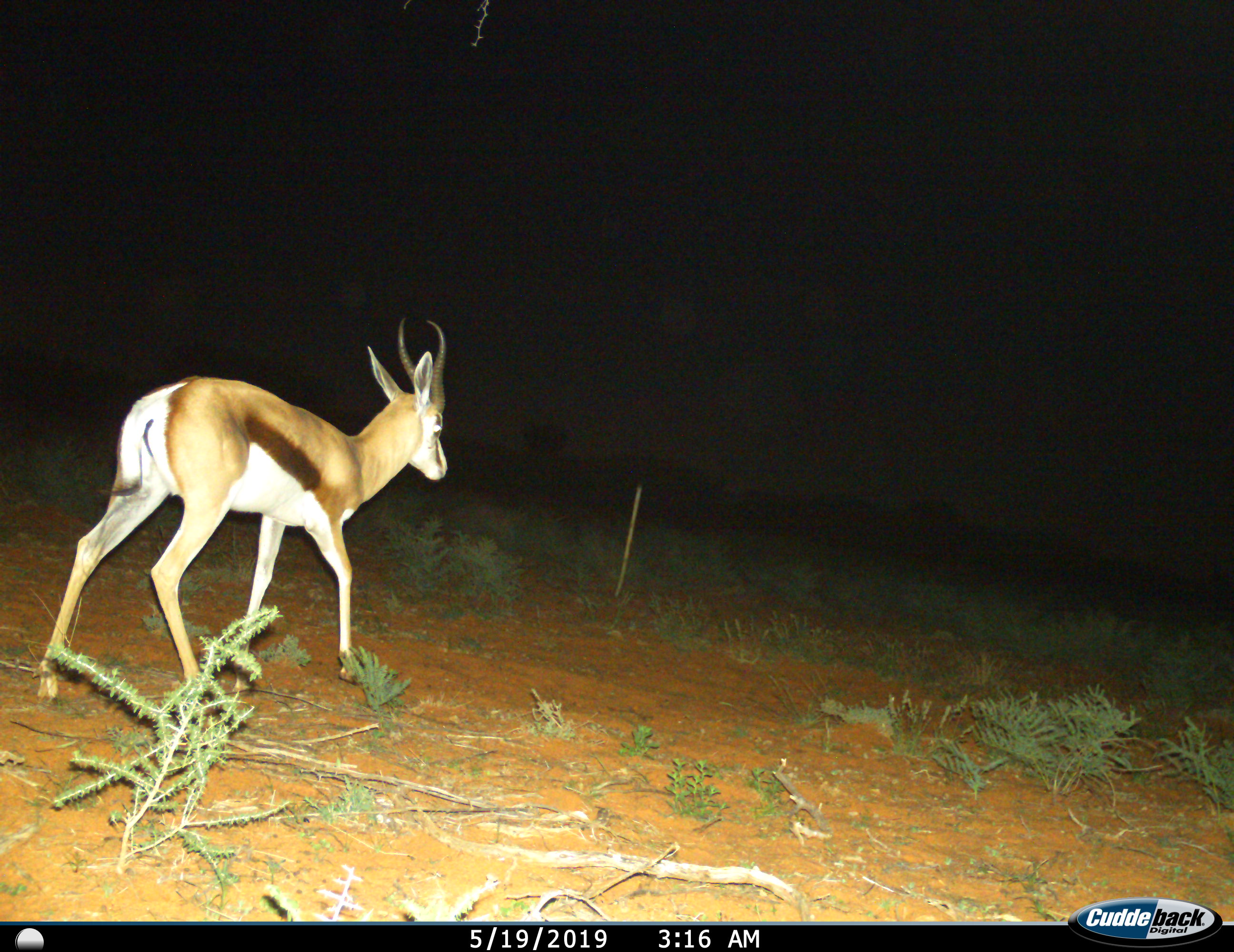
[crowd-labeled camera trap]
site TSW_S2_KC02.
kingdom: Animalia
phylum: Chordata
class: Mammalia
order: Artiodactyla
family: Bovidae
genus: Antidorcas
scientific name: Antidorcas marsupialis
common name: springbok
Springbok (Antidorcas marsupialis), count 1. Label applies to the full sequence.